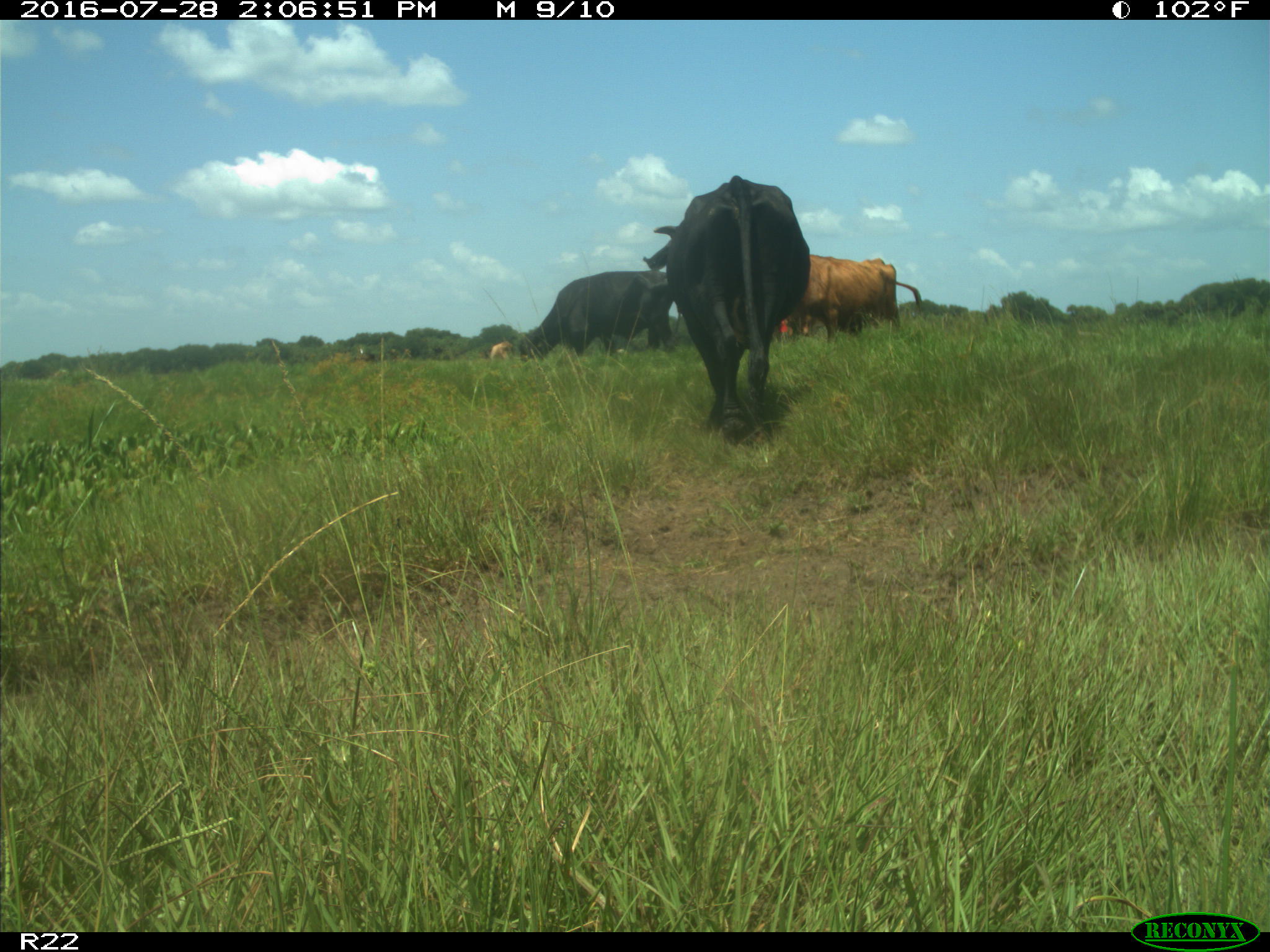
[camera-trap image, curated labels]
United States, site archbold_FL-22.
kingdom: Animalia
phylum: Chordata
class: Mammalia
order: Artiodactyla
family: Bovidae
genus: Bos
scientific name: Bos taurus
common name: domestic cow